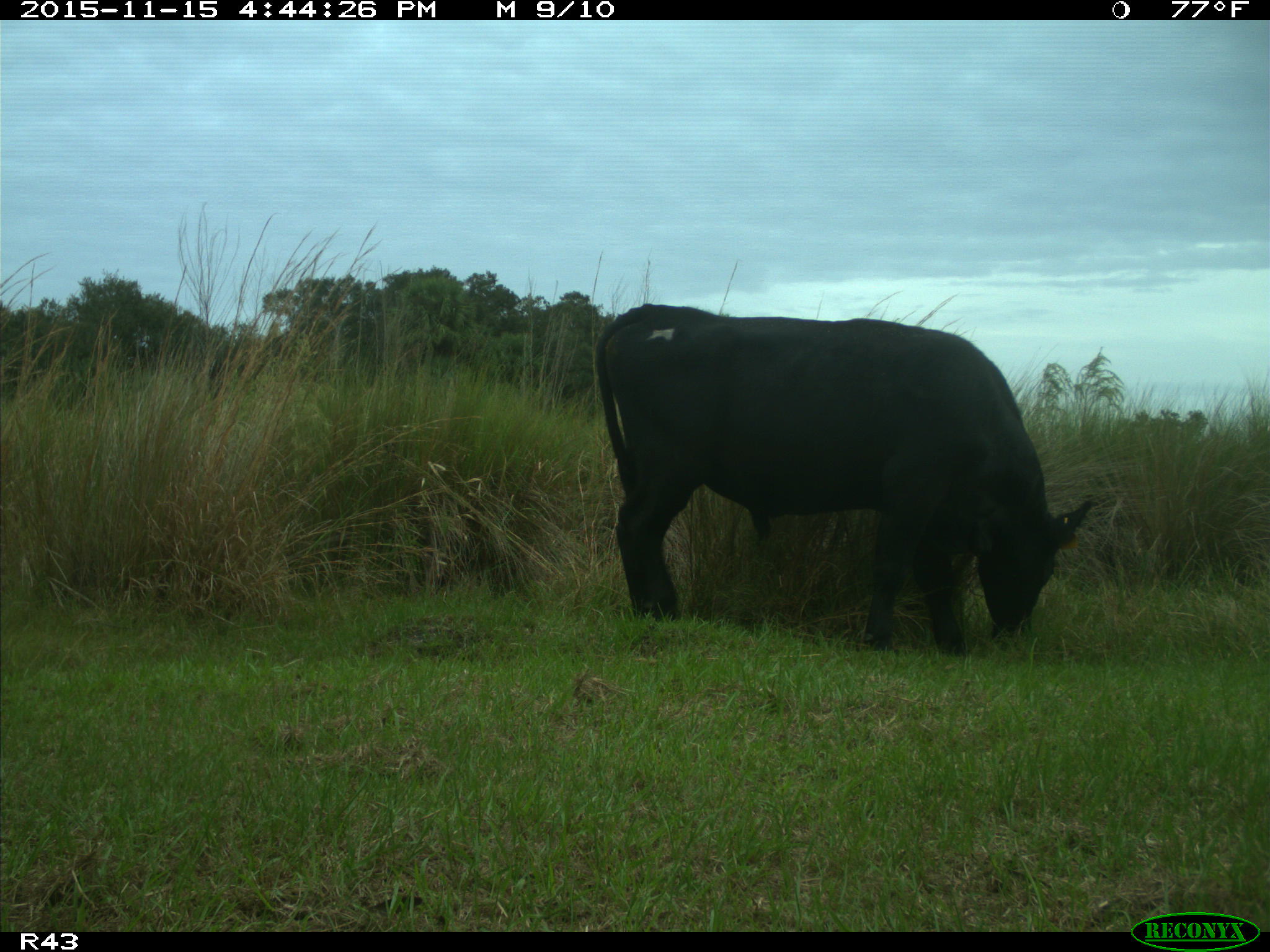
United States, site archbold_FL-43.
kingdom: Animalia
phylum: Chordata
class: Mammalia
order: Artiodactyla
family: Bovidae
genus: Bos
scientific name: Bos taurus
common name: domestic cow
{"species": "Bos taurus (domestic cow)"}